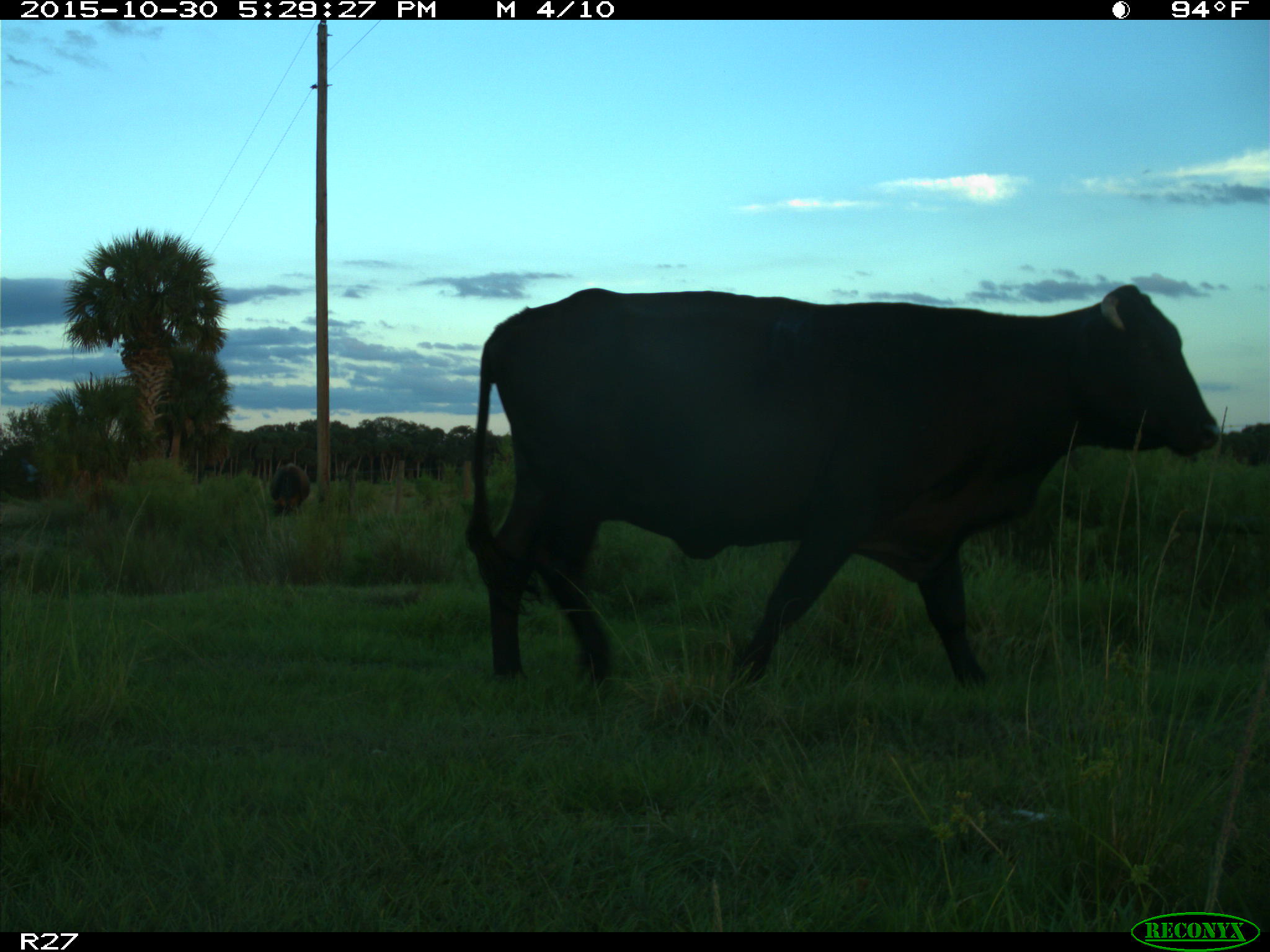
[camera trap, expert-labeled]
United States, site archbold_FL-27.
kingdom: Animalia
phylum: Chordata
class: Mammalia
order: Artiodactyla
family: Bovidae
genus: Bos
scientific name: Bos taurus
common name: domestic cow